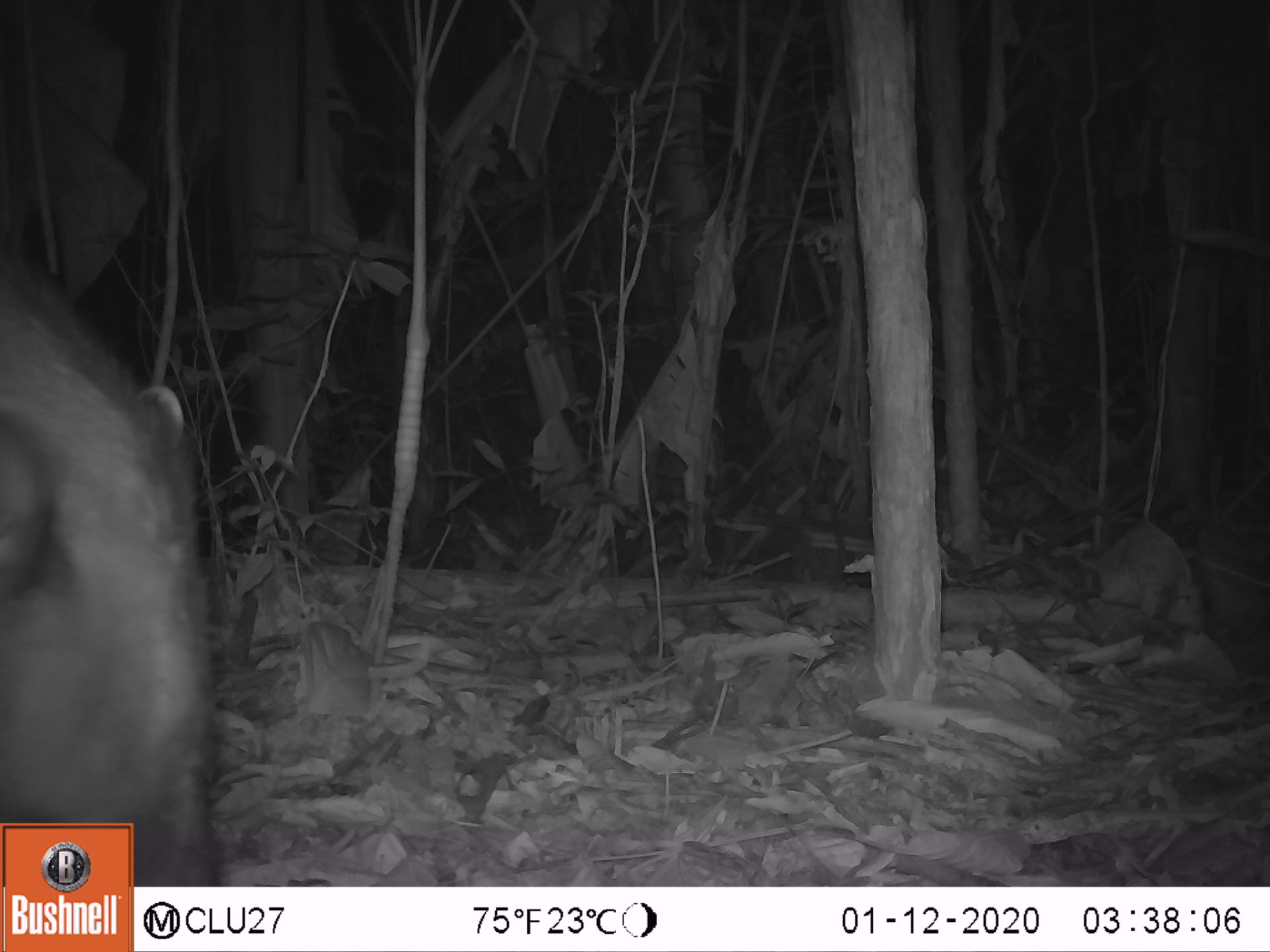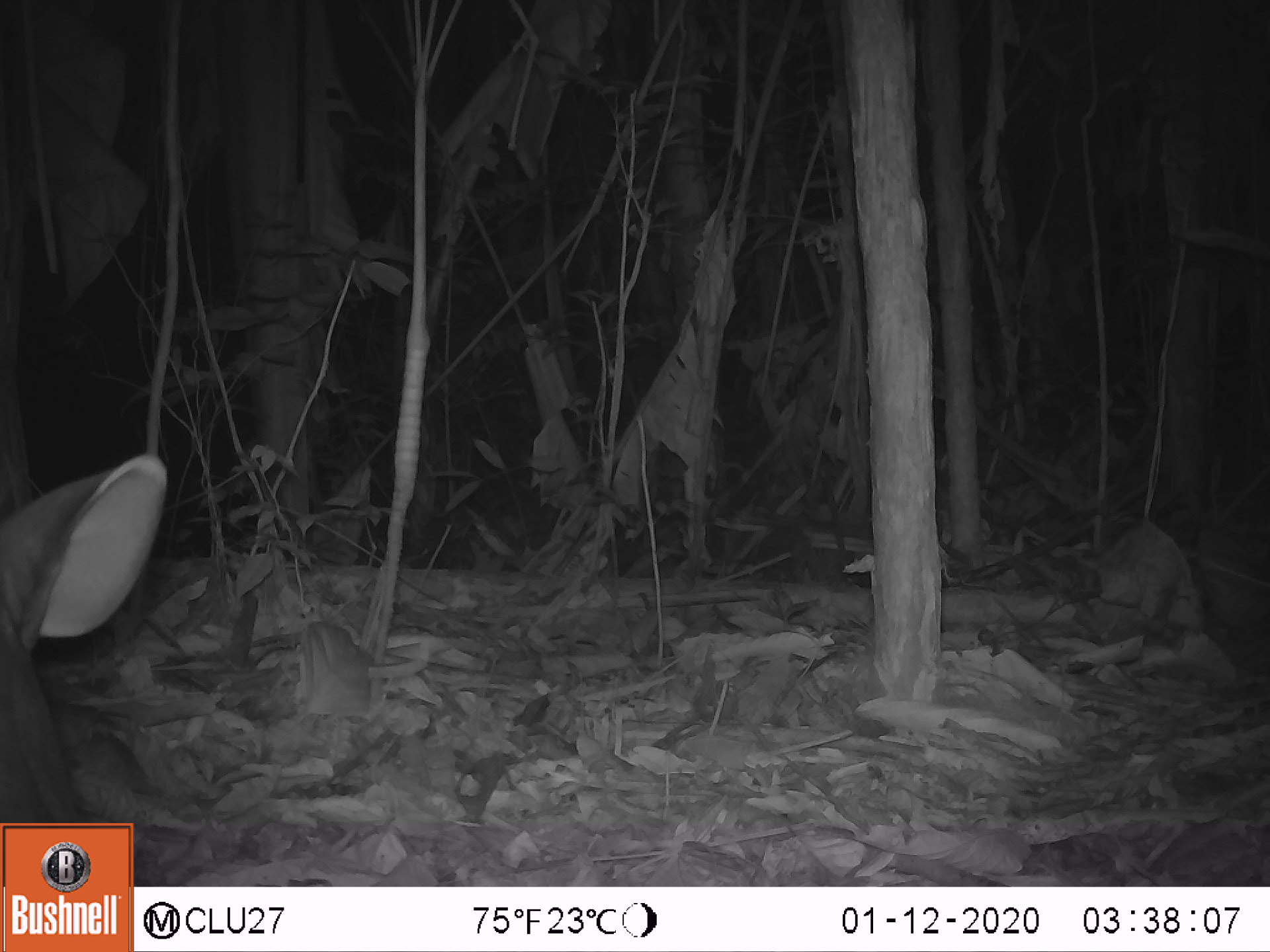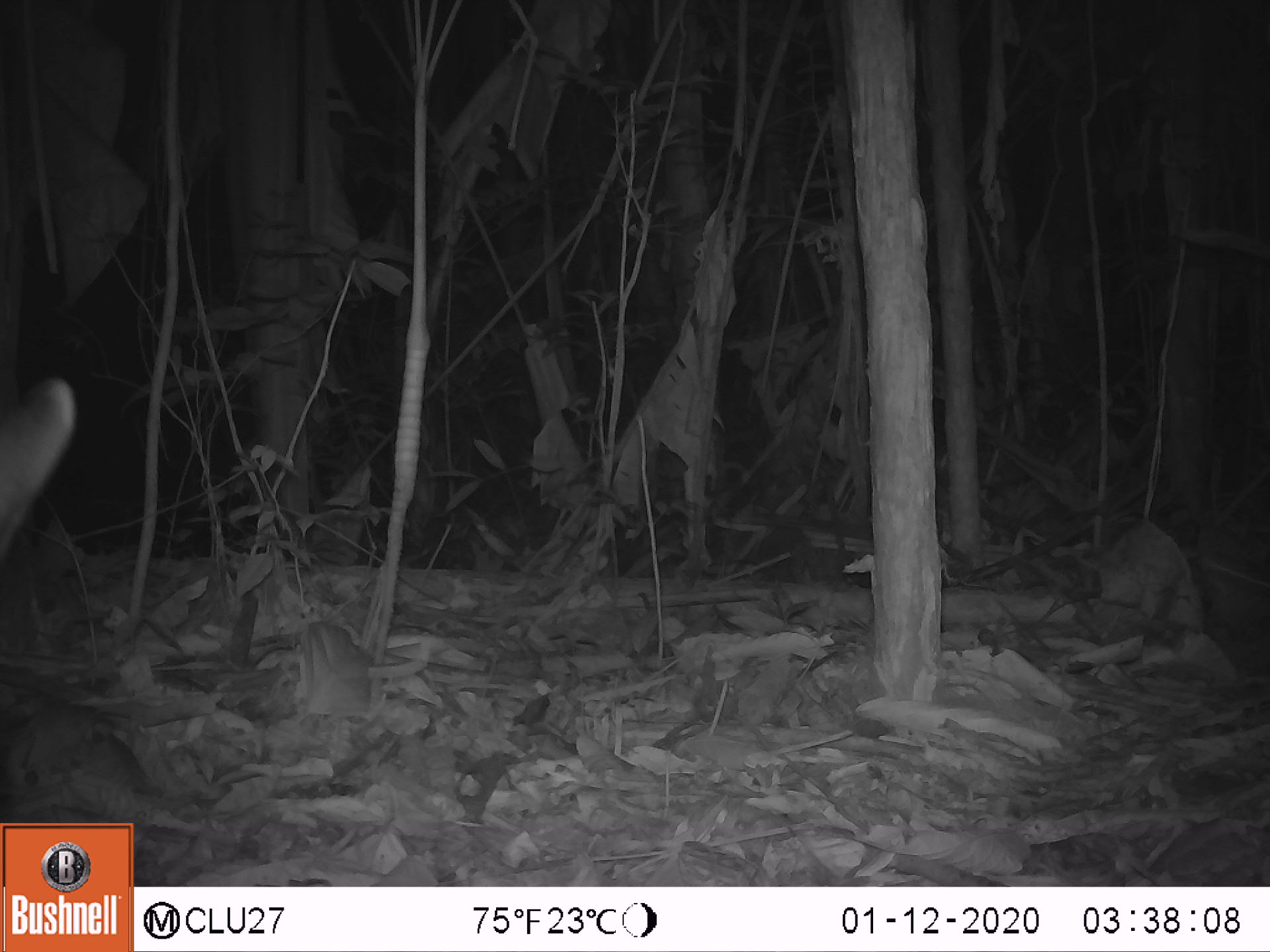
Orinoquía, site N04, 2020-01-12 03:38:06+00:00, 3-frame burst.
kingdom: Animalia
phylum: Chordata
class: Mammalia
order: Perissodactyla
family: Tapiridae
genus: Tapirus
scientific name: Tapirus terrestris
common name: lowland tapir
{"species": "lowland tapir (Tapirus terrestris)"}